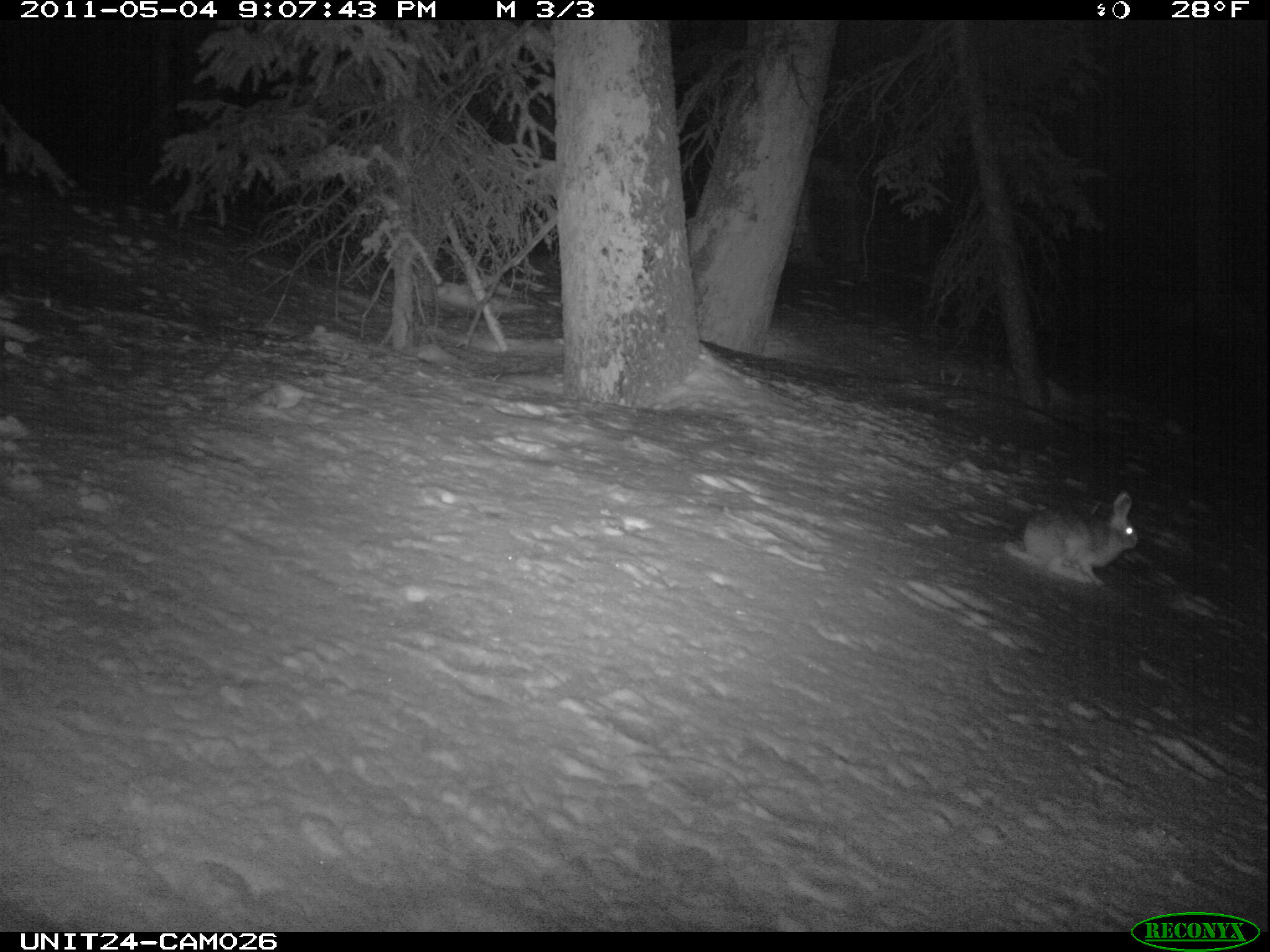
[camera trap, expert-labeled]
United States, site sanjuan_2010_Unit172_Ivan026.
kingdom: Animalia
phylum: Chordata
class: Mammalia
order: Lagomorpha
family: Leporidae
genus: Lepus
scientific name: Lepus americanus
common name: snowshoe hare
Lepus americanus (snowshoe hare).